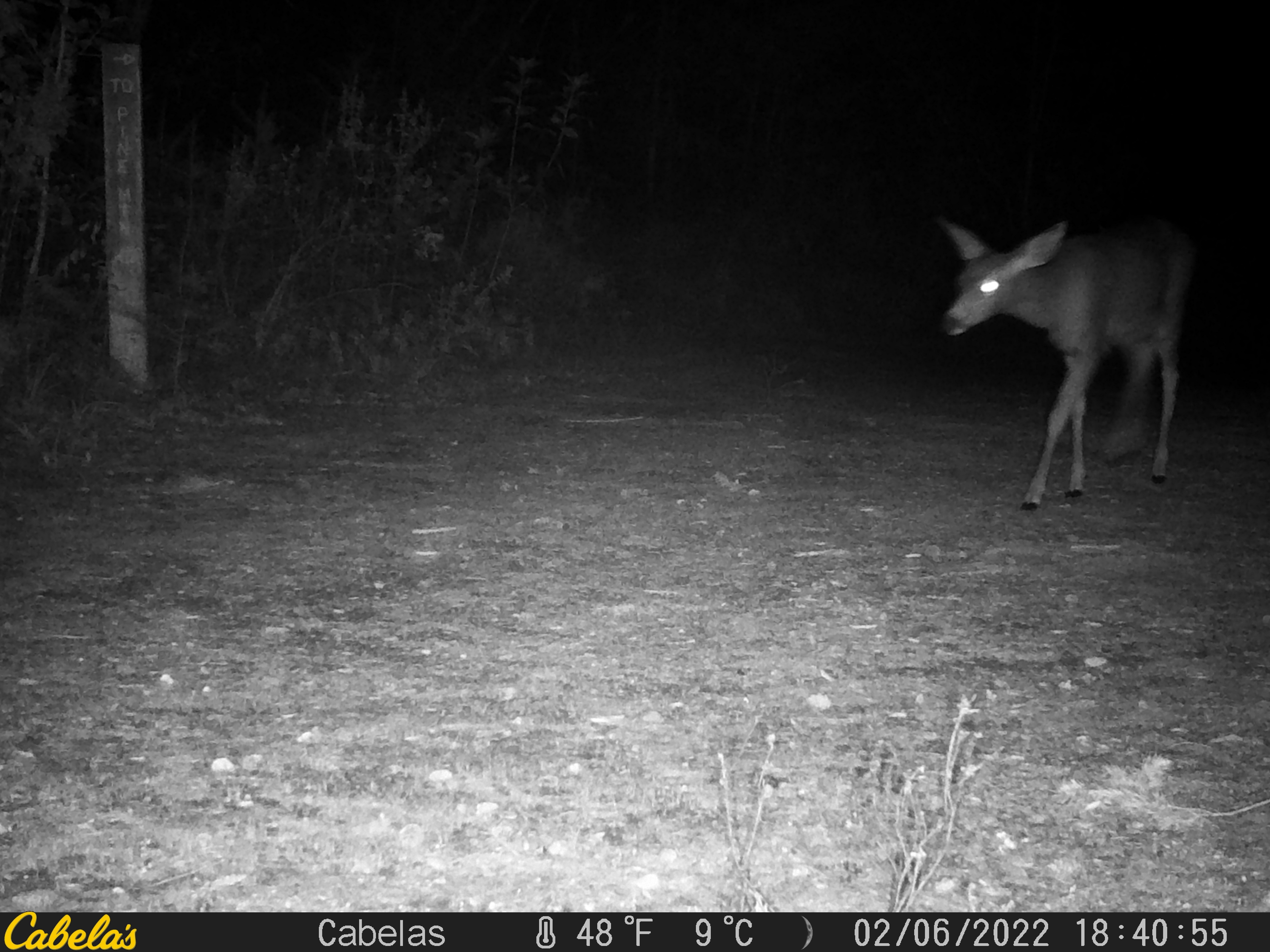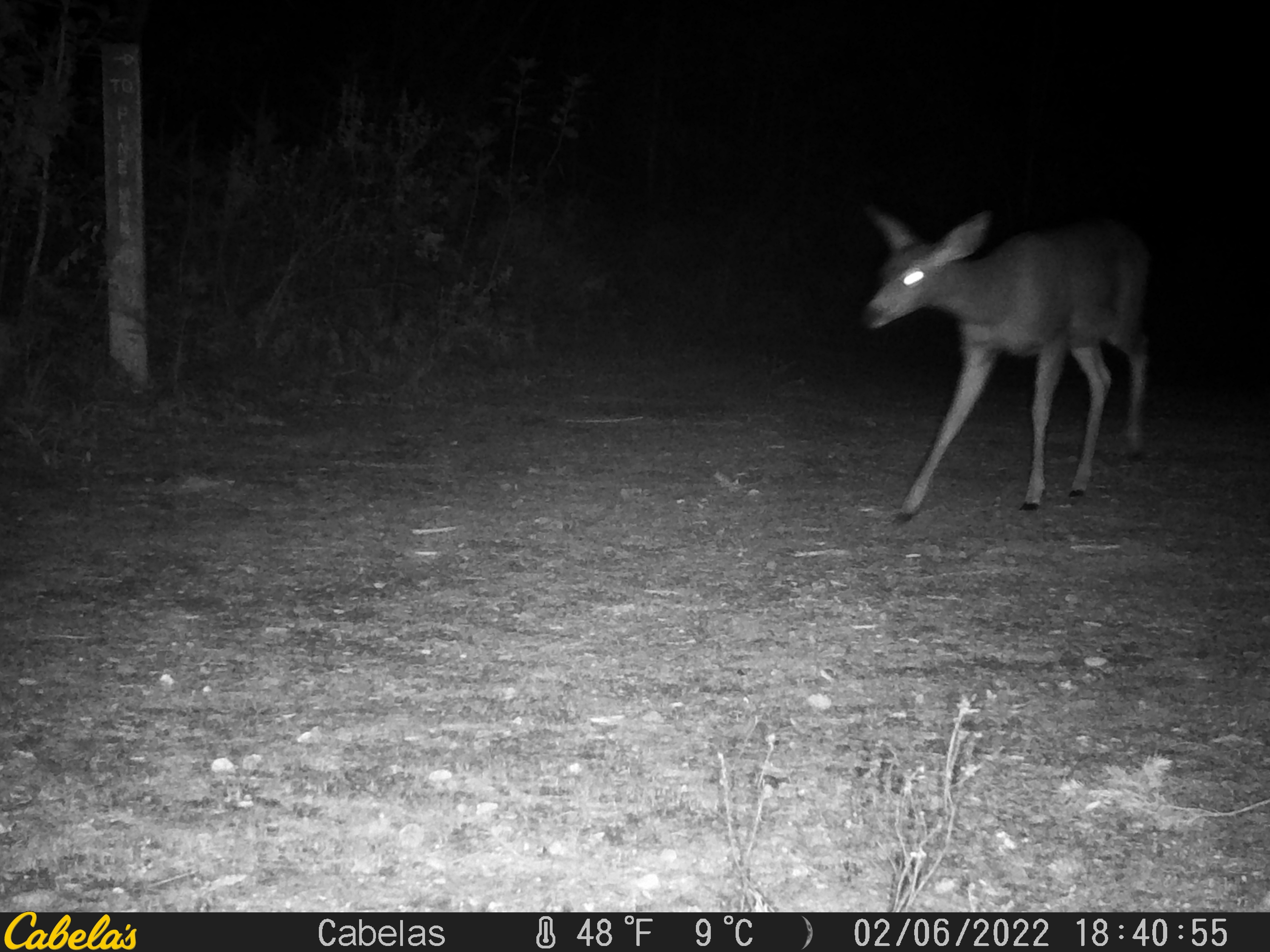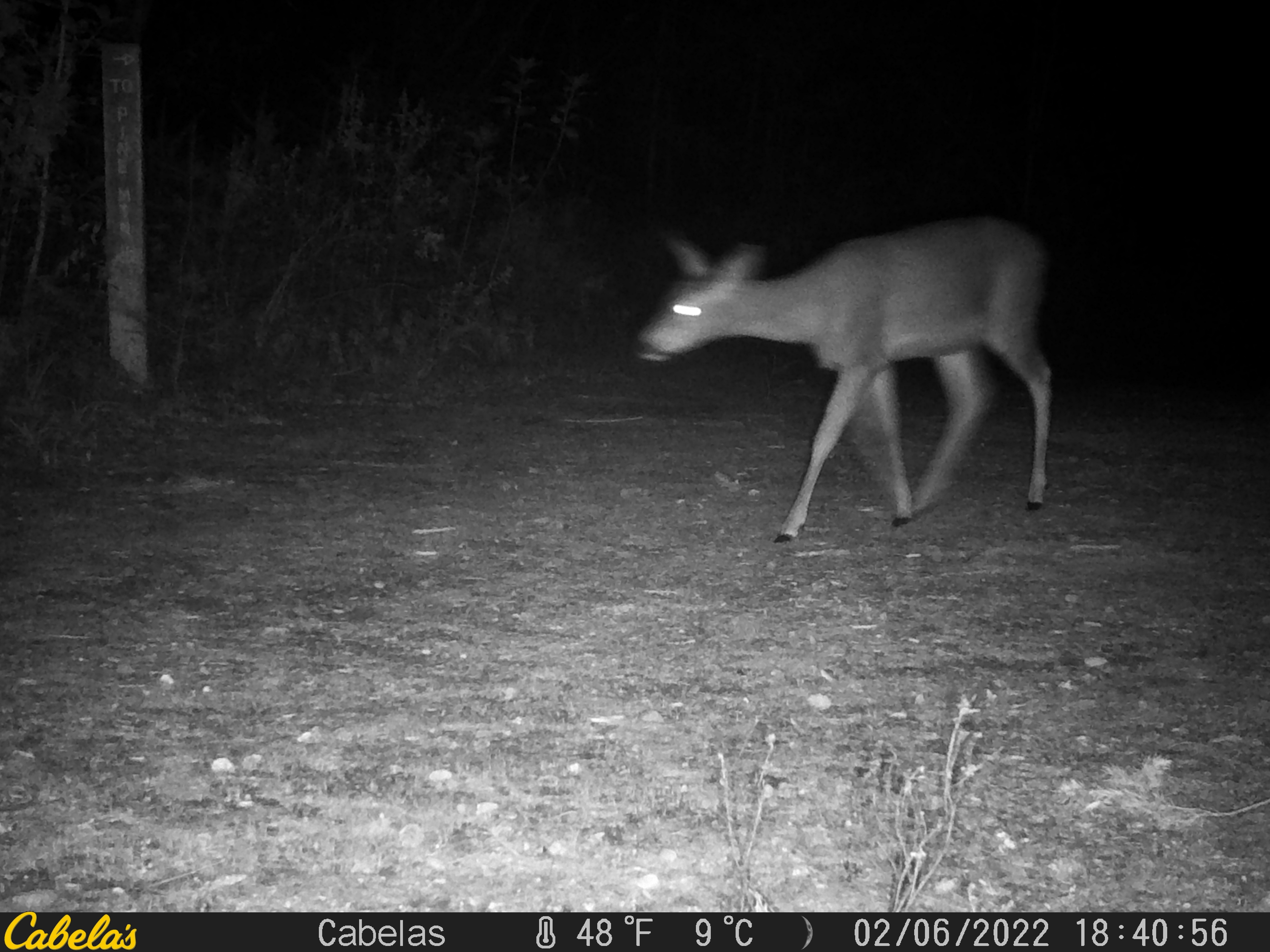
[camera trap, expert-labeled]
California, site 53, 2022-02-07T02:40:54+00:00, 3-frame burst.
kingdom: Animalia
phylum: Chordata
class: Mammalia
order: Artiodactyla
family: Cervidae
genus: Odocoileus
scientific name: Odocoileus hemionus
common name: mule deer